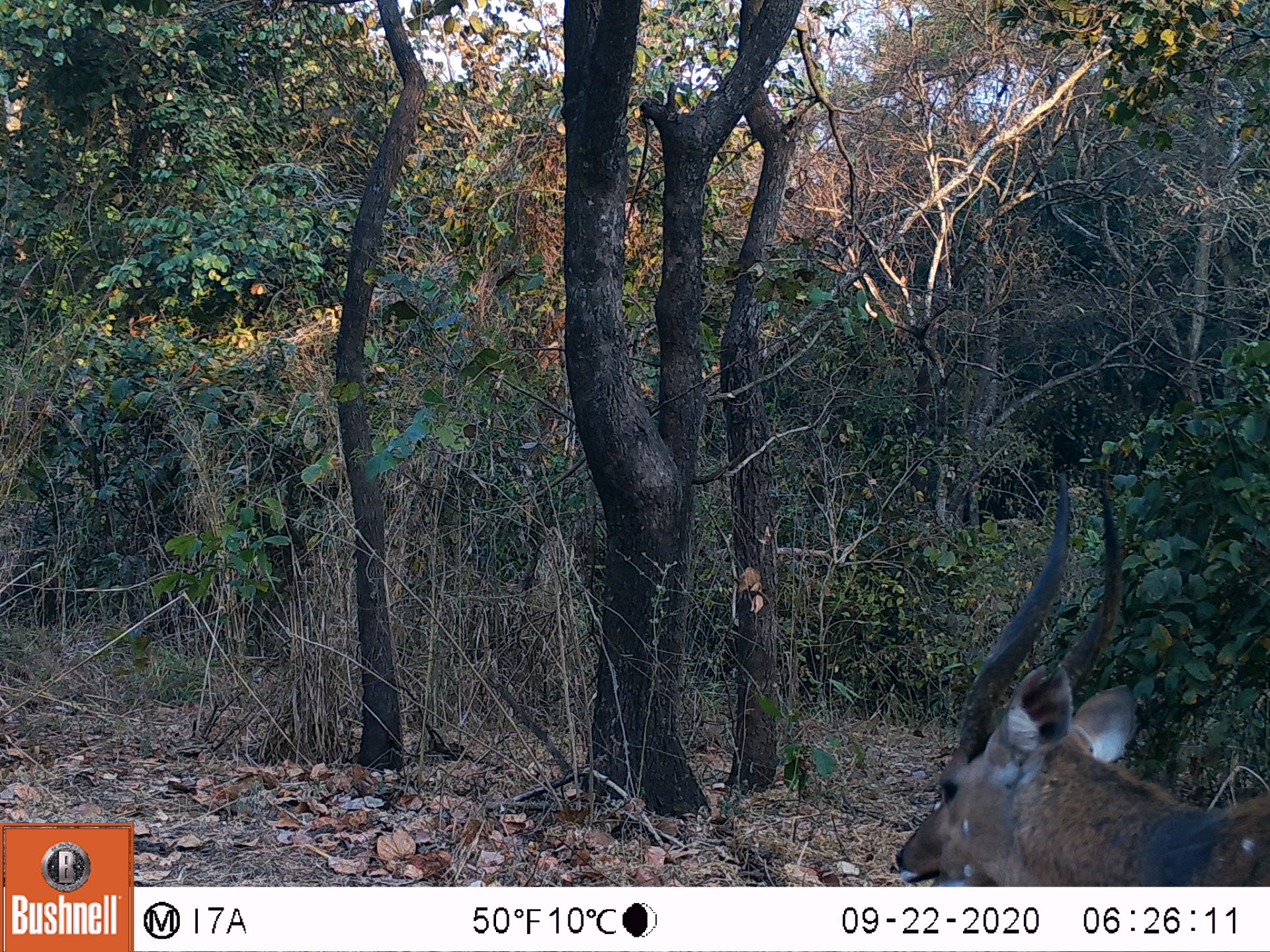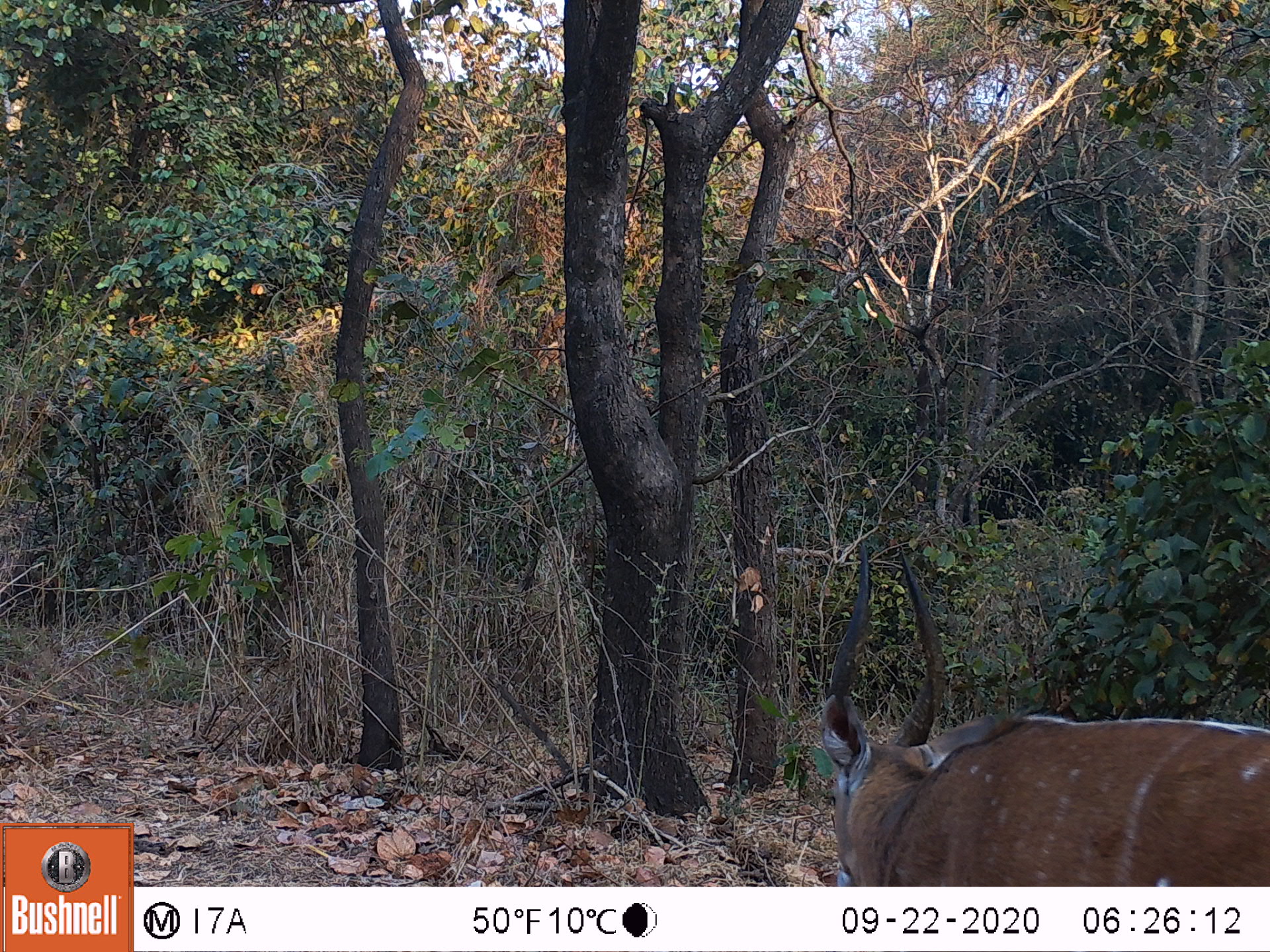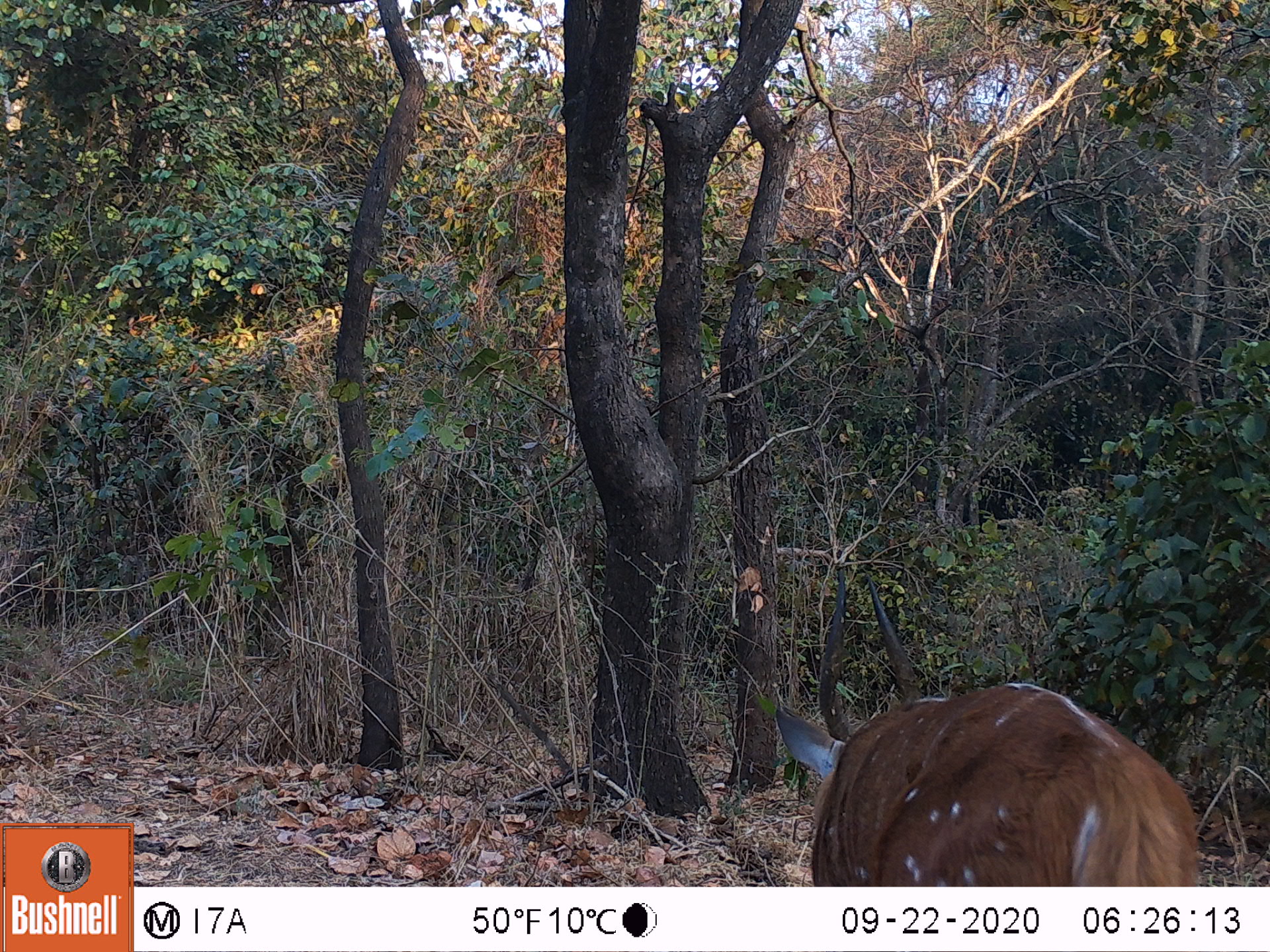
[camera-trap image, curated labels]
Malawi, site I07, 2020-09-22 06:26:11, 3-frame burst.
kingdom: Animalia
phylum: Chordata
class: Mammalia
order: Artiodactyla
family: Bovidae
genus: Tragelaphus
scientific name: Tragelaphus sylvaticus sylvaticus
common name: cape bushbuck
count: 1